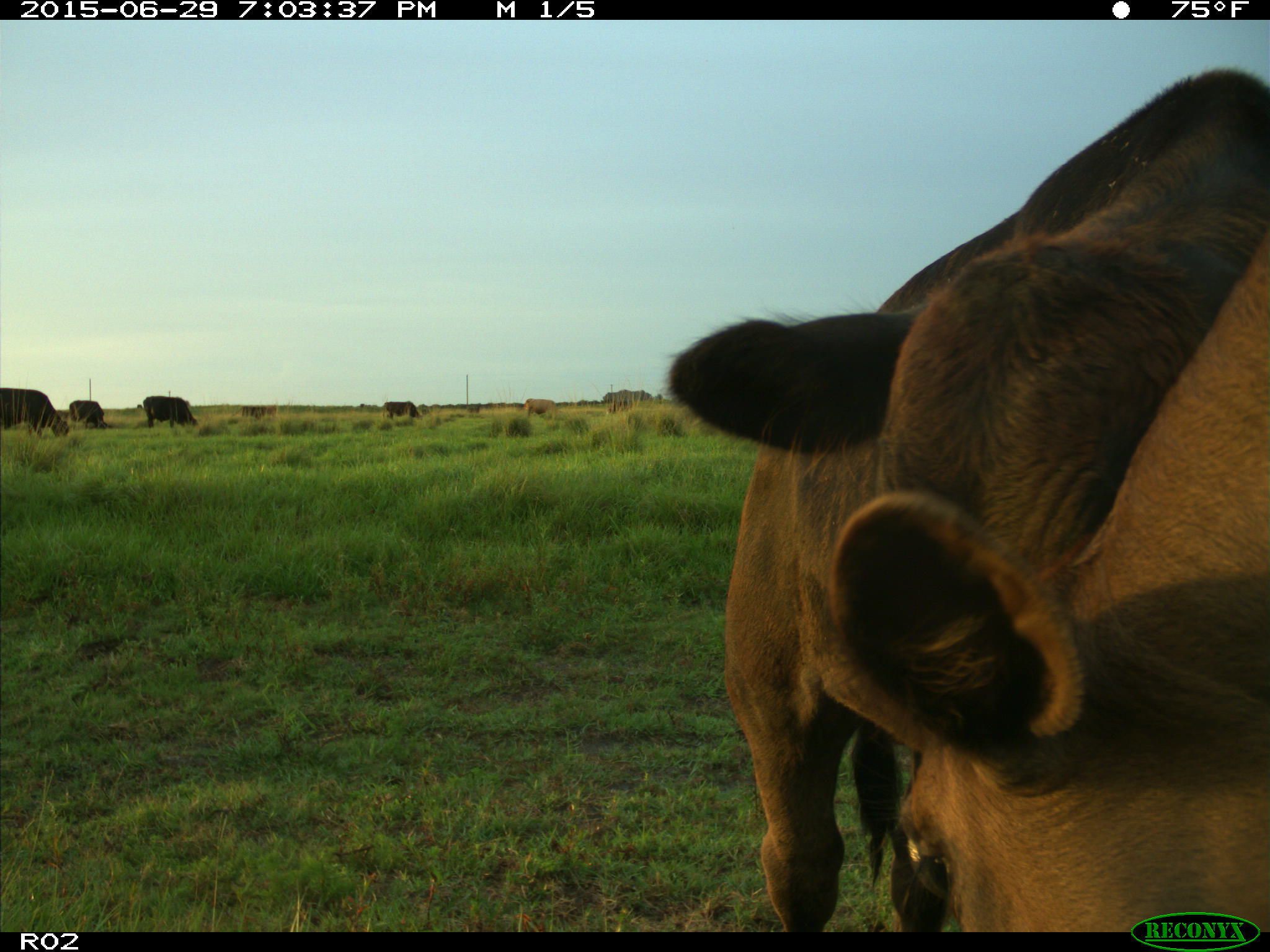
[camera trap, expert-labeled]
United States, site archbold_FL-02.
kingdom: Animalia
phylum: Chordata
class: Mammalia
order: Artiodactyla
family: Bovidae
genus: Bos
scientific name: Bos taurus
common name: domestic cow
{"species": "Bos taurus (domestic cow)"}